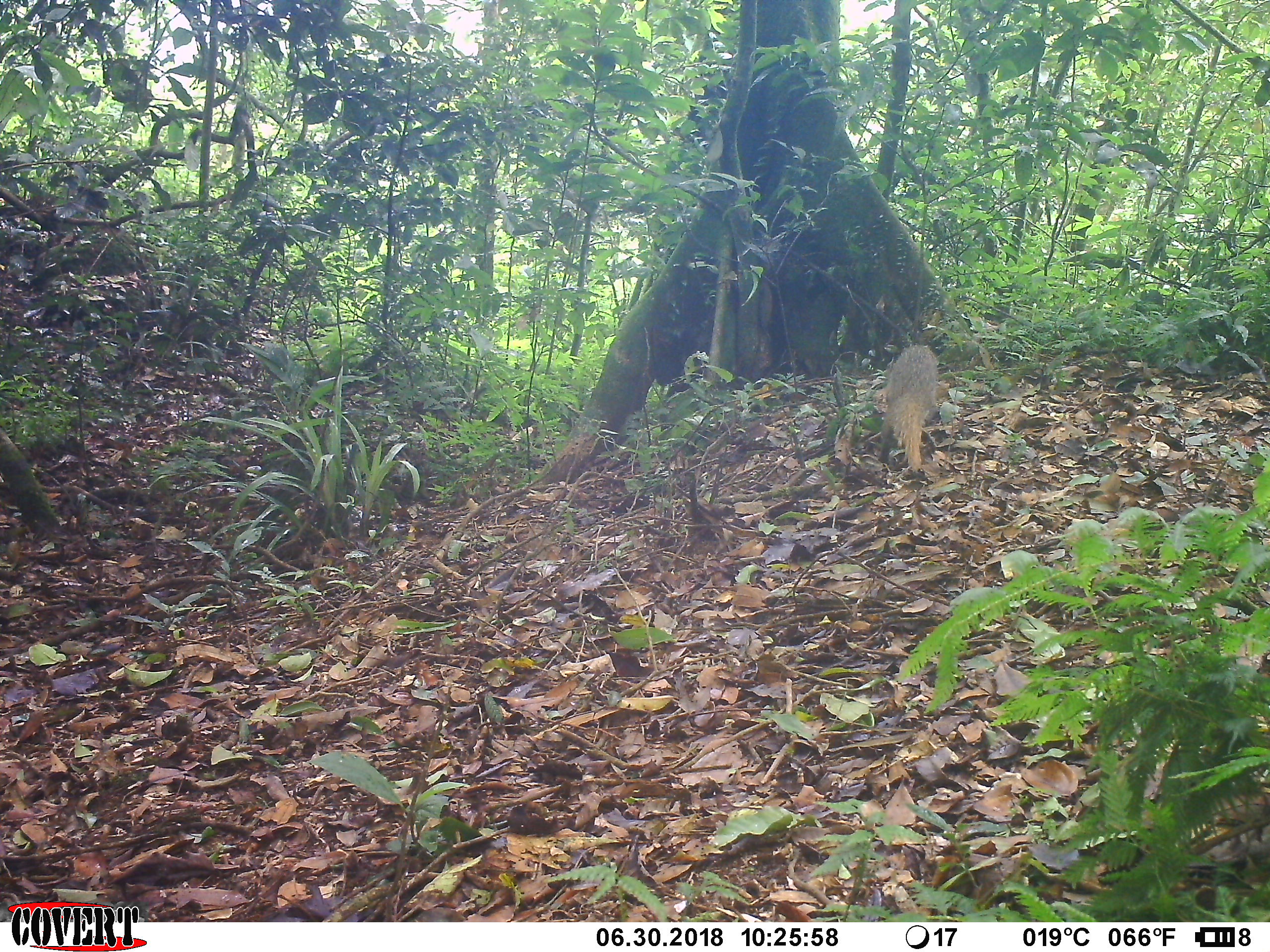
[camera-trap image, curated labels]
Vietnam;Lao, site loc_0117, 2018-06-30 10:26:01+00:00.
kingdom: Animalia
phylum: Chordata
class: Mammalia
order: Carnivora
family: Herpestidae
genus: Urva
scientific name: Urva urva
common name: crab-eating mongoose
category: crab eating mongoose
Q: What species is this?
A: Crab eating mongoose (crab-eating mongoose) (Urva urva).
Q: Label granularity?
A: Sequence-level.